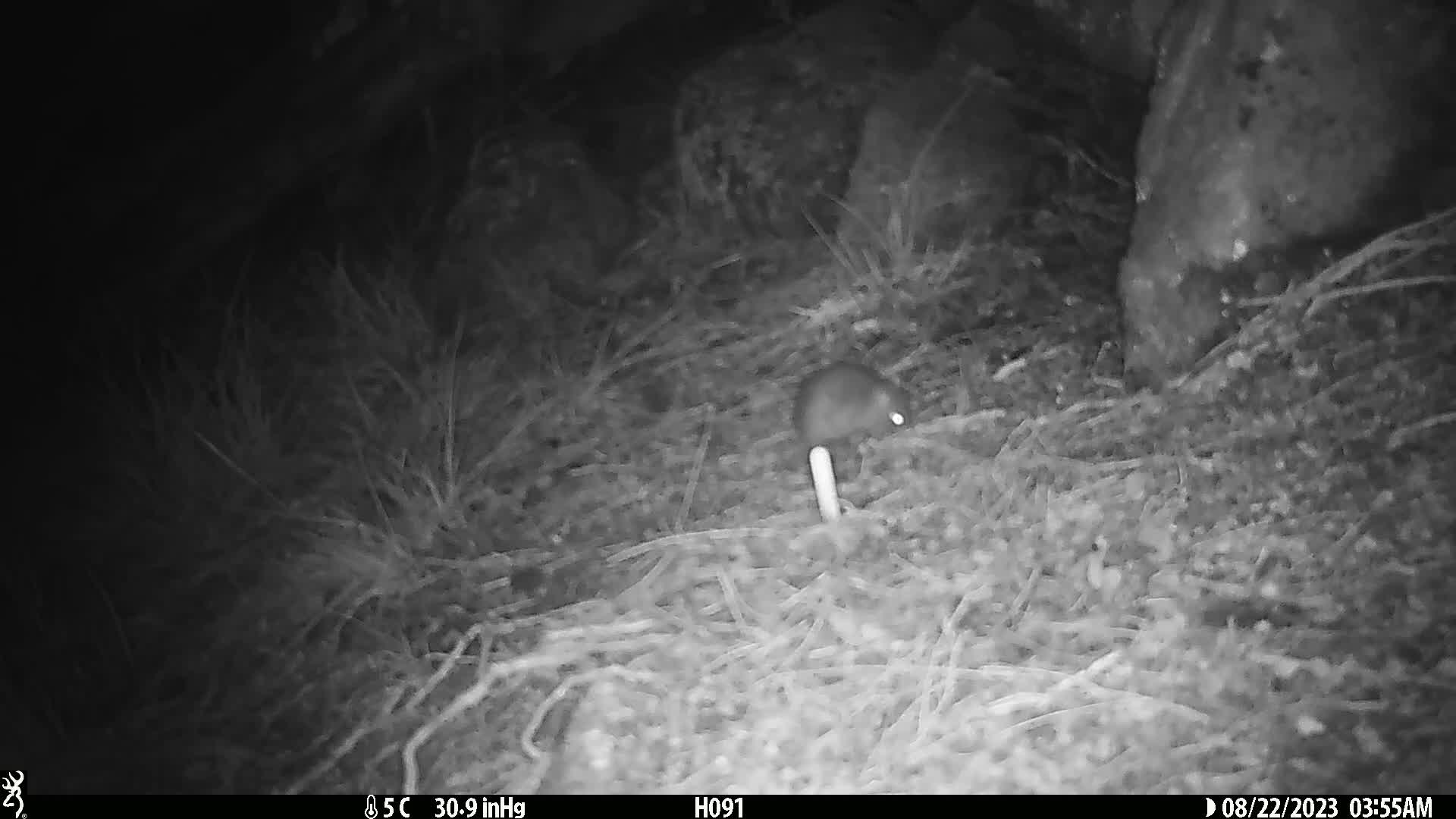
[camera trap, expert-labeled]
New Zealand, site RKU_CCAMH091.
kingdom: Animalia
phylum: Chordata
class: Mammalia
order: Rodentia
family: Muridae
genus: Rattus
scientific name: Rattus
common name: rat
Rat (Rattus).